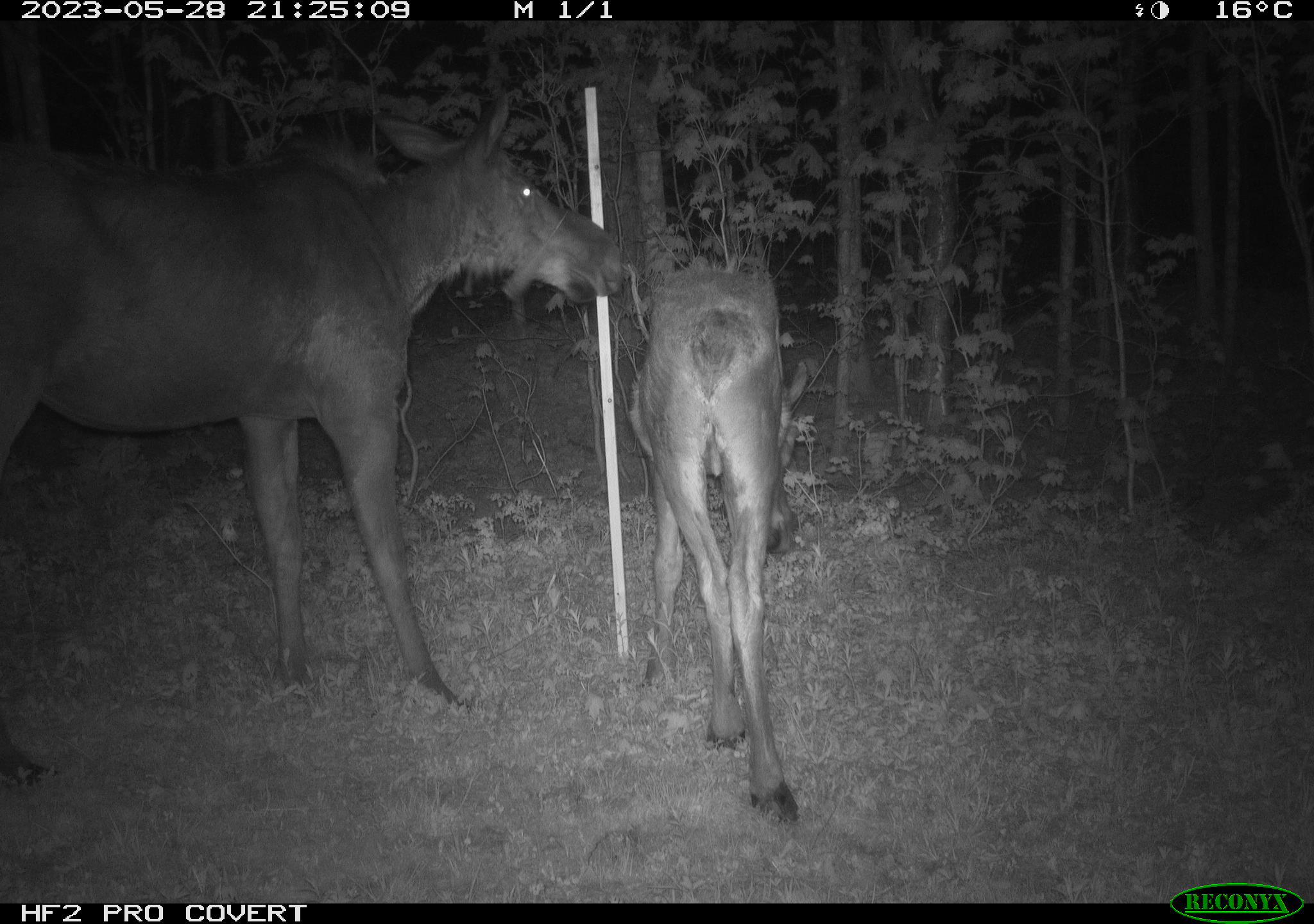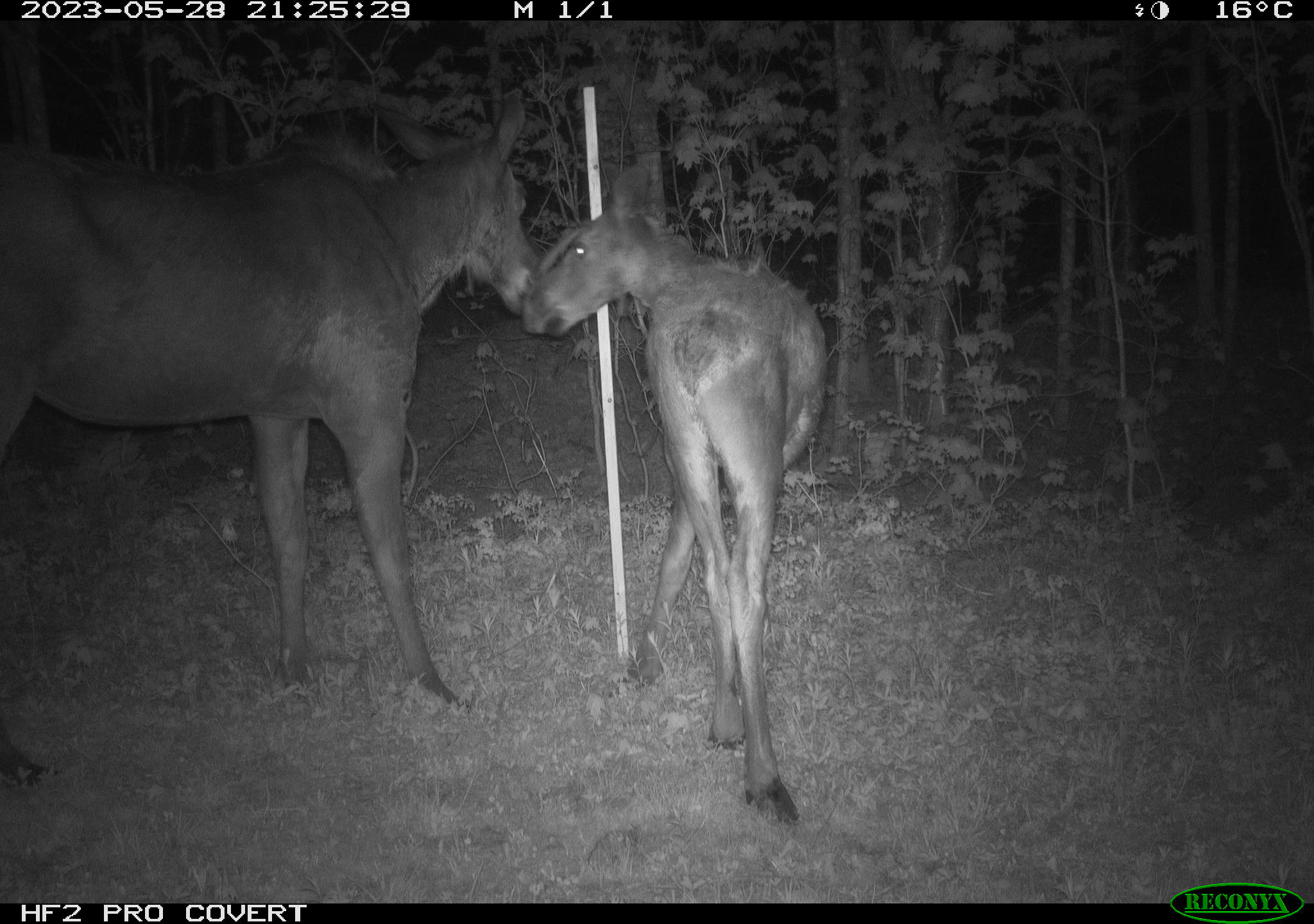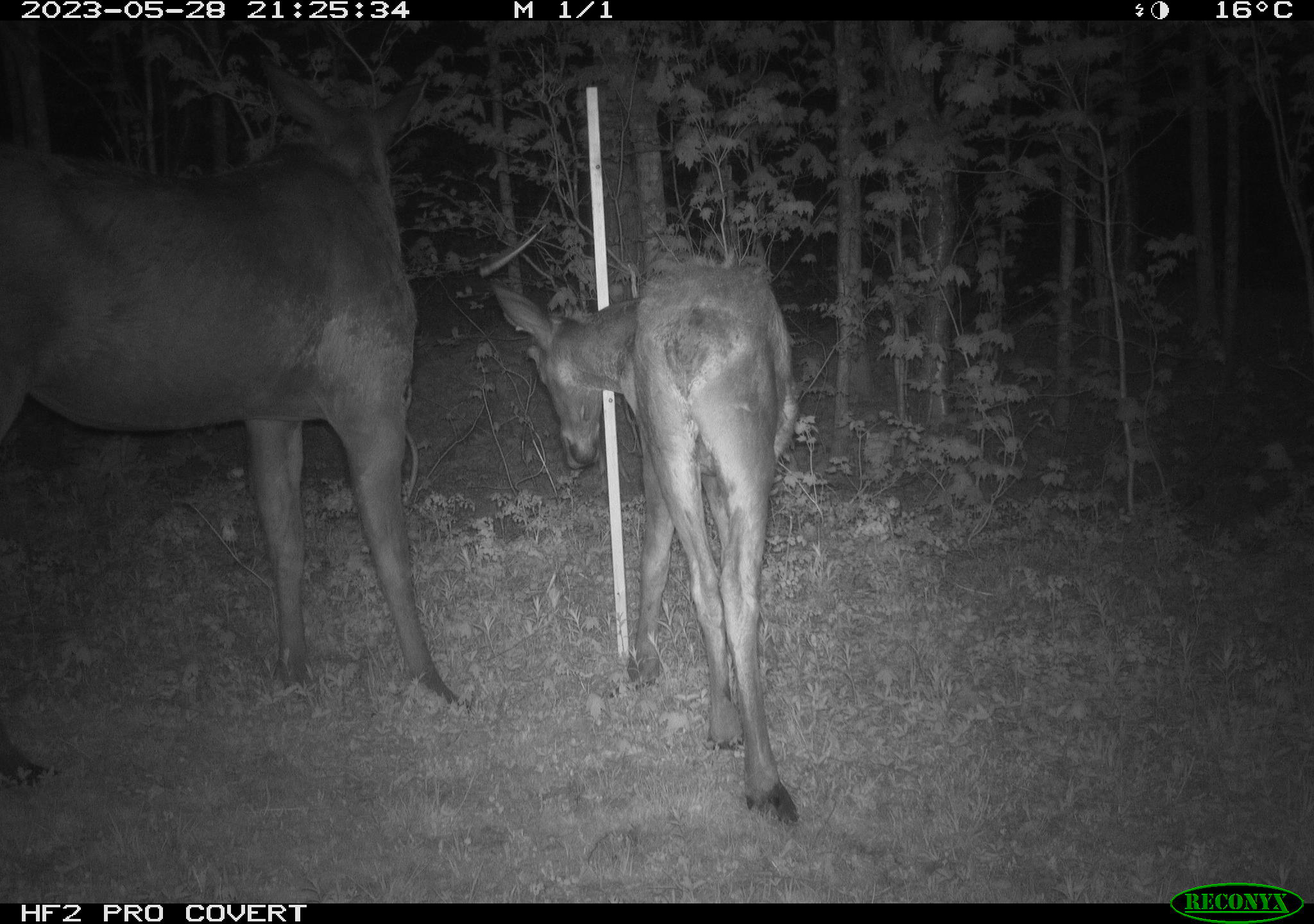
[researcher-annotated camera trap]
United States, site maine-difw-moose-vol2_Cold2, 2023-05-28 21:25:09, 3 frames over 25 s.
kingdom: Animalia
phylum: Chordata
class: Mammalia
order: Artiodactyla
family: Cervidae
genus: Alces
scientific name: Alces alces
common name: moose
Moose (Alces alces).